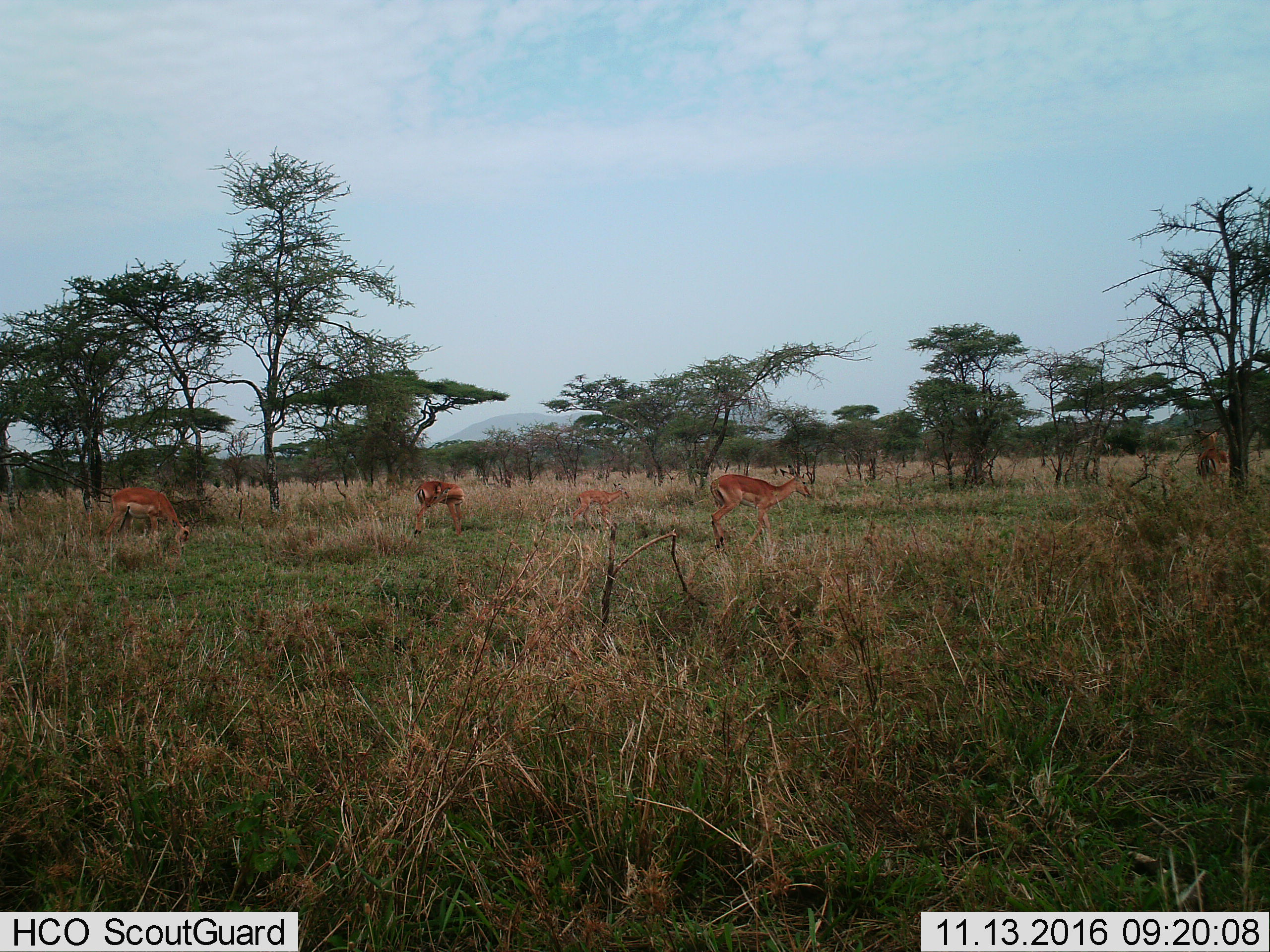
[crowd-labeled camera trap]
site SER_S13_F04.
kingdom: Animalia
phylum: Chordata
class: Mammalia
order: Artiodactyla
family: Bovidae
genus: Aepyceros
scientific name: Aepyceros melampus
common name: impala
Impala (Aepyceros melampus), count 4. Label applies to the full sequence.